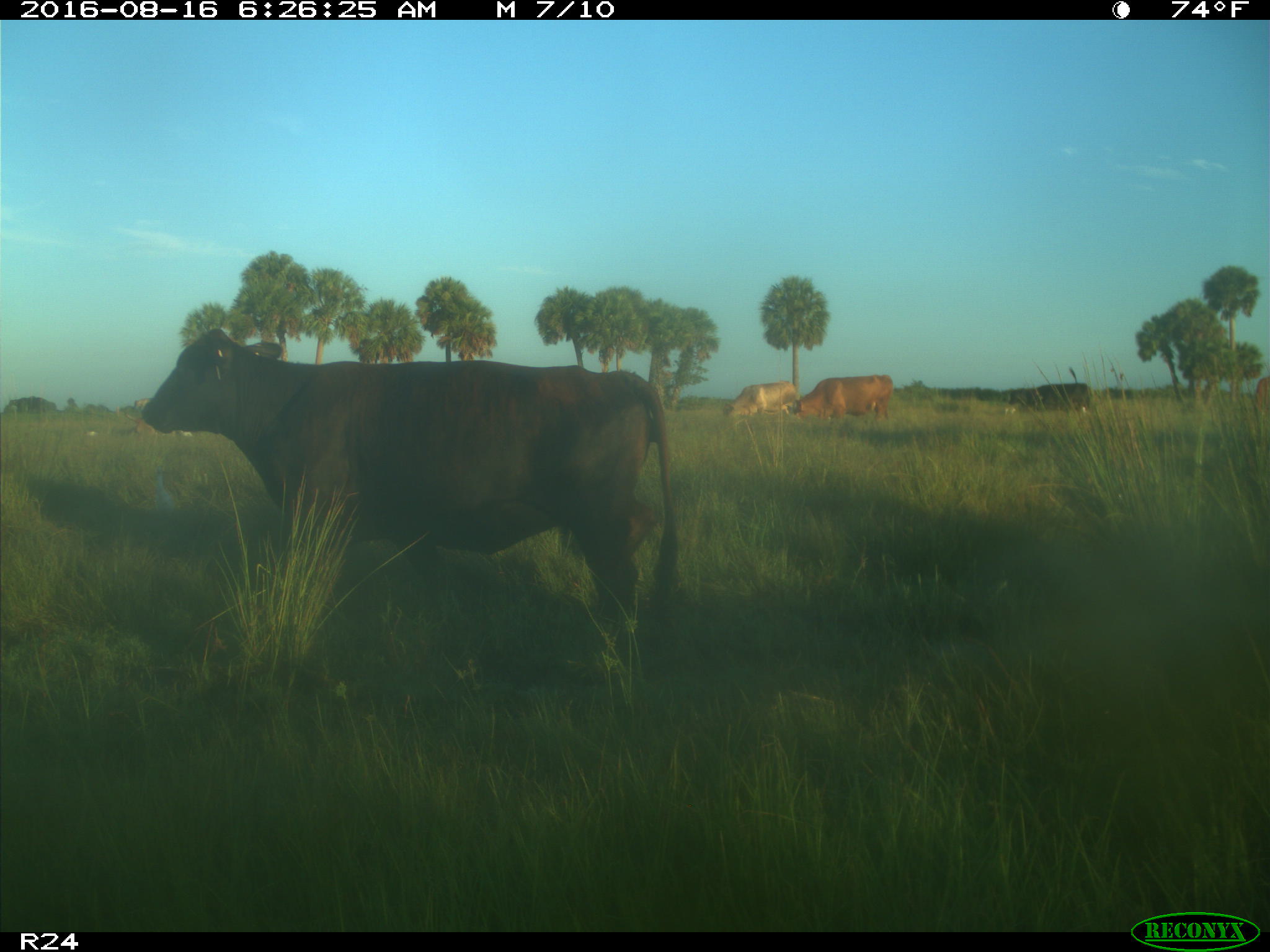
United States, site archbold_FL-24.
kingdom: Animalia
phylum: Chordata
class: Mammalia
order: Artiodactyla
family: Bovidae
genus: Bos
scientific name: Bos taurus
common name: domestic cow